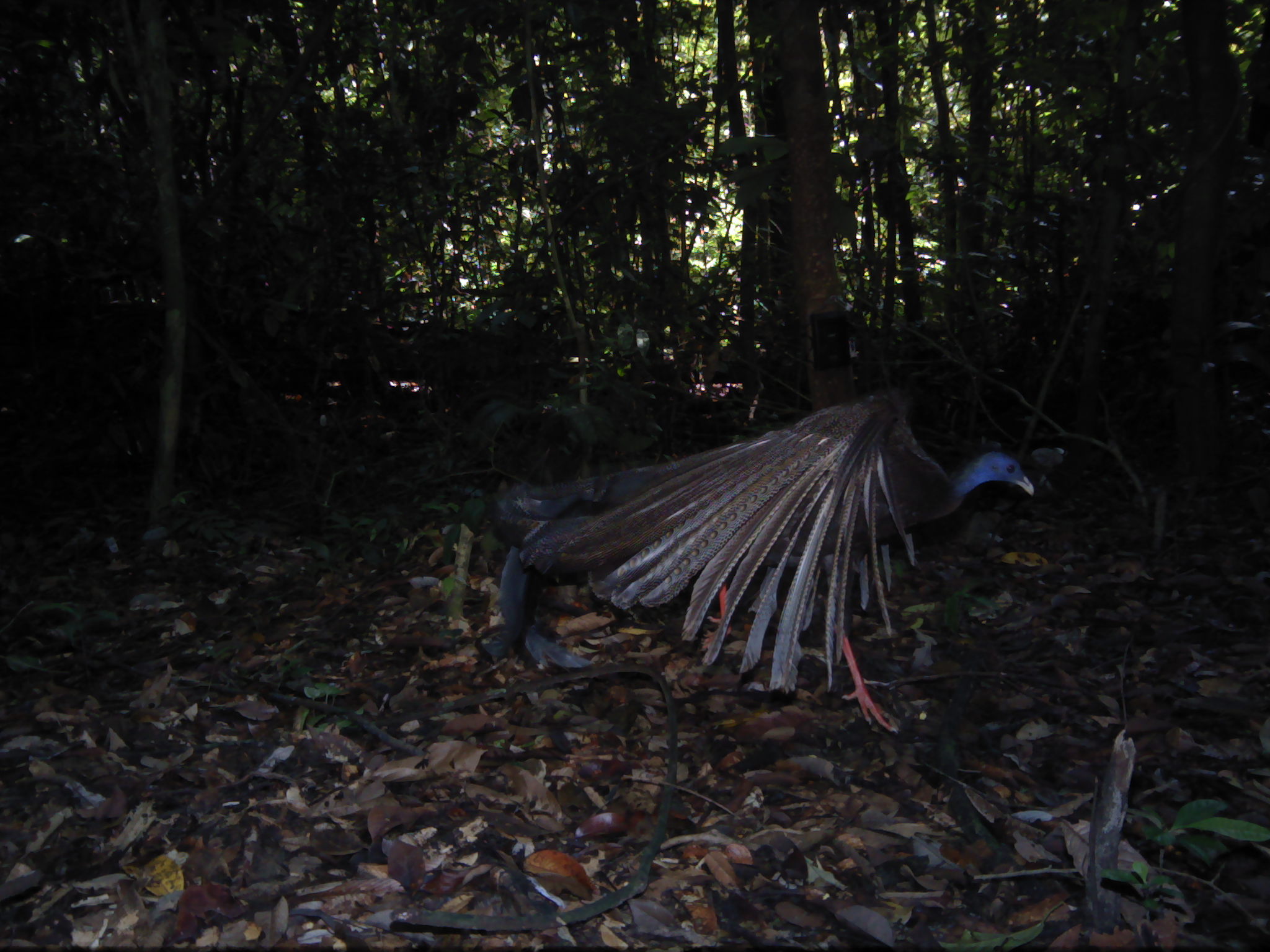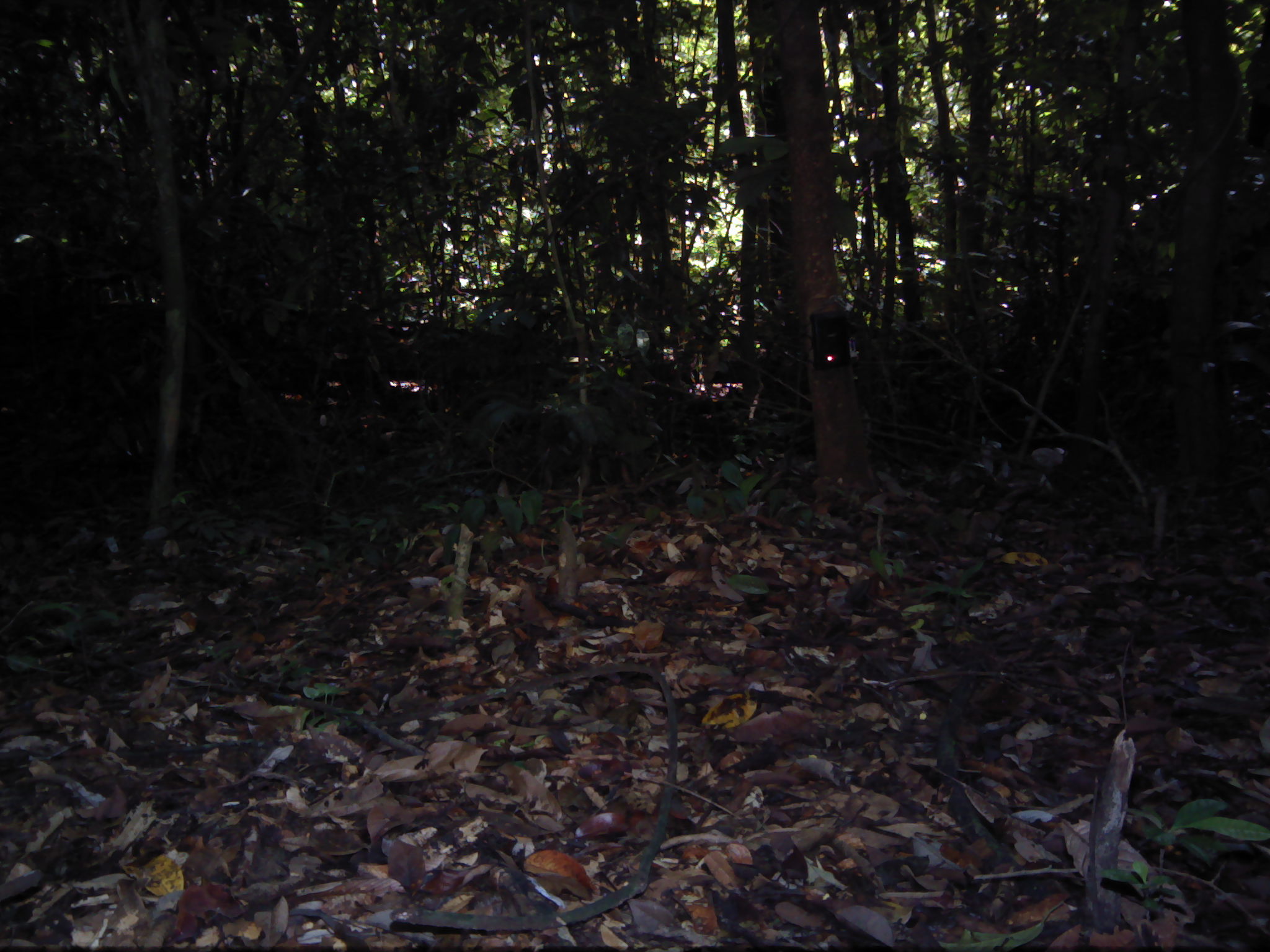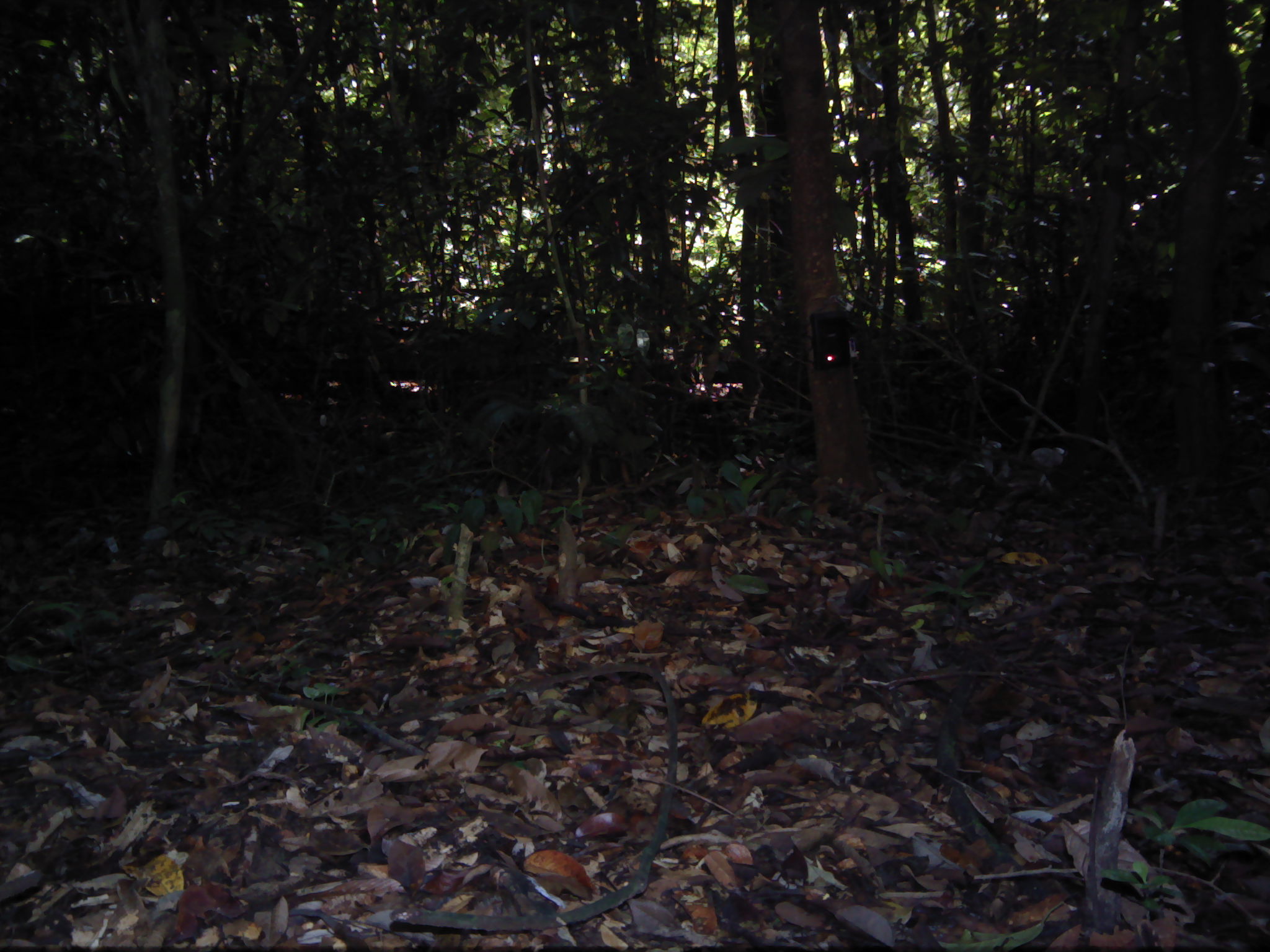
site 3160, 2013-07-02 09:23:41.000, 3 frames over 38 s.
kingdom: Animalia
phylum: Chordata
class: Aves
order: Galliformes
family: Phasianidae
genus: Argusianus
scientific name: Argusianus argus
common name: great argus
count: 1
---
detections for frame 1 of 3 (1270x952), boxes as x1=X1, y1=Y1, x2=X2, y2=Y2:
argusianus argus: x1=480, y1=385, x2=1034, y2=733